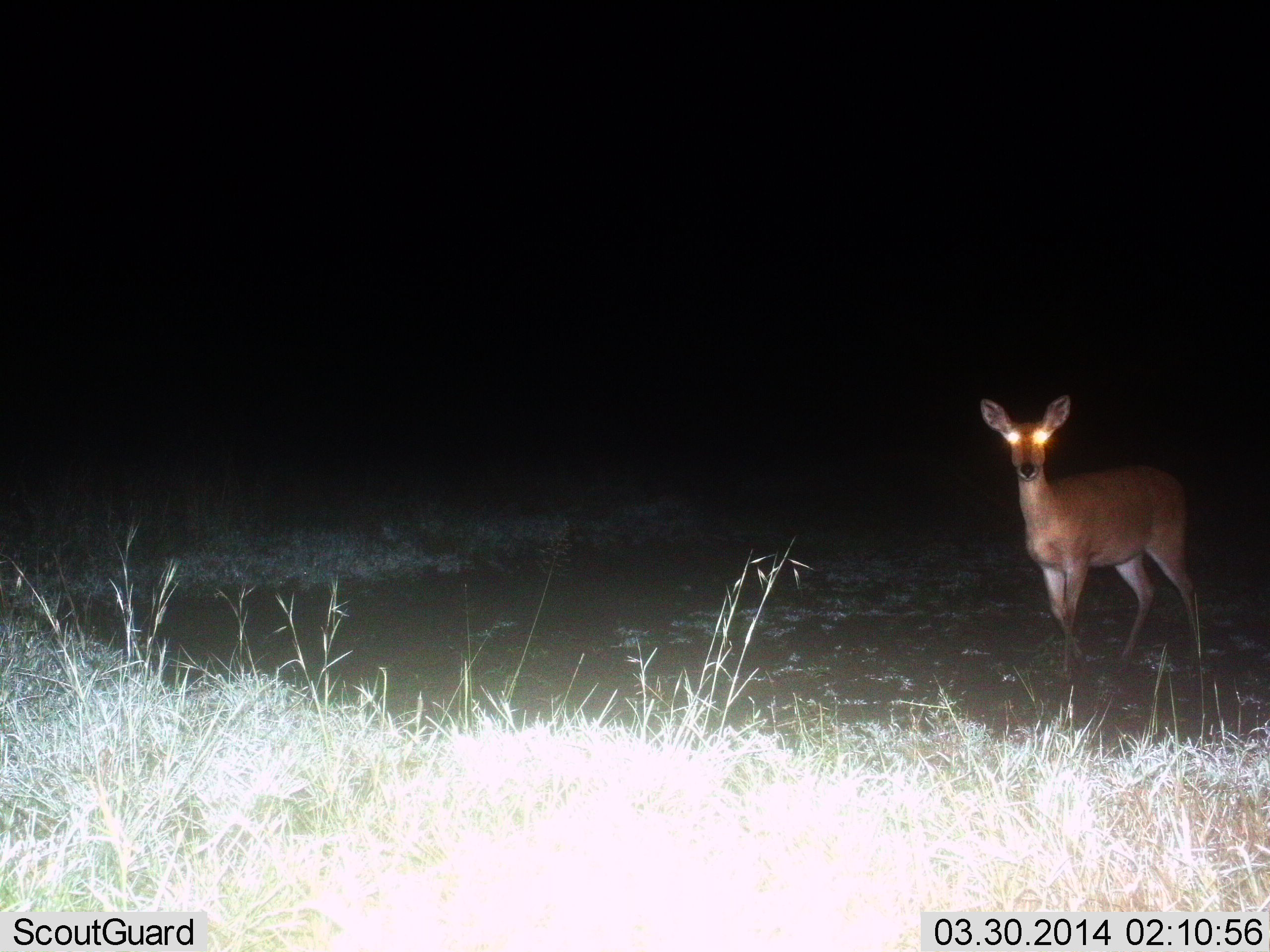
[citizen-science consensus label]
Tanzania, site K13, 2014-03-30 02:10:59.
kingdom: Animalia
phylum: Chordata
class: Mammalia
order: Artiodactyla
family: Bovidae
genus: Redunca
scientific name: Redunca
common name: reedbuck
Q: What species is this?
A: Reedbuck (Redunca).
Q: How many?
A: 1.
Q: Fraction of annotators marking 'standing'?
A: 100%.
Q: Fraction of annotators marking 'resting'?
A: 0%.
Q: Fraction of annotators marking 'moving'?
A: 10%.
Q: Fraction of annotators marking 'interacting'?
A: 0%.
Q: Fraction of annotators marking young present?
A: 0%.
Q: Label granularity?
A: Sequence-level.